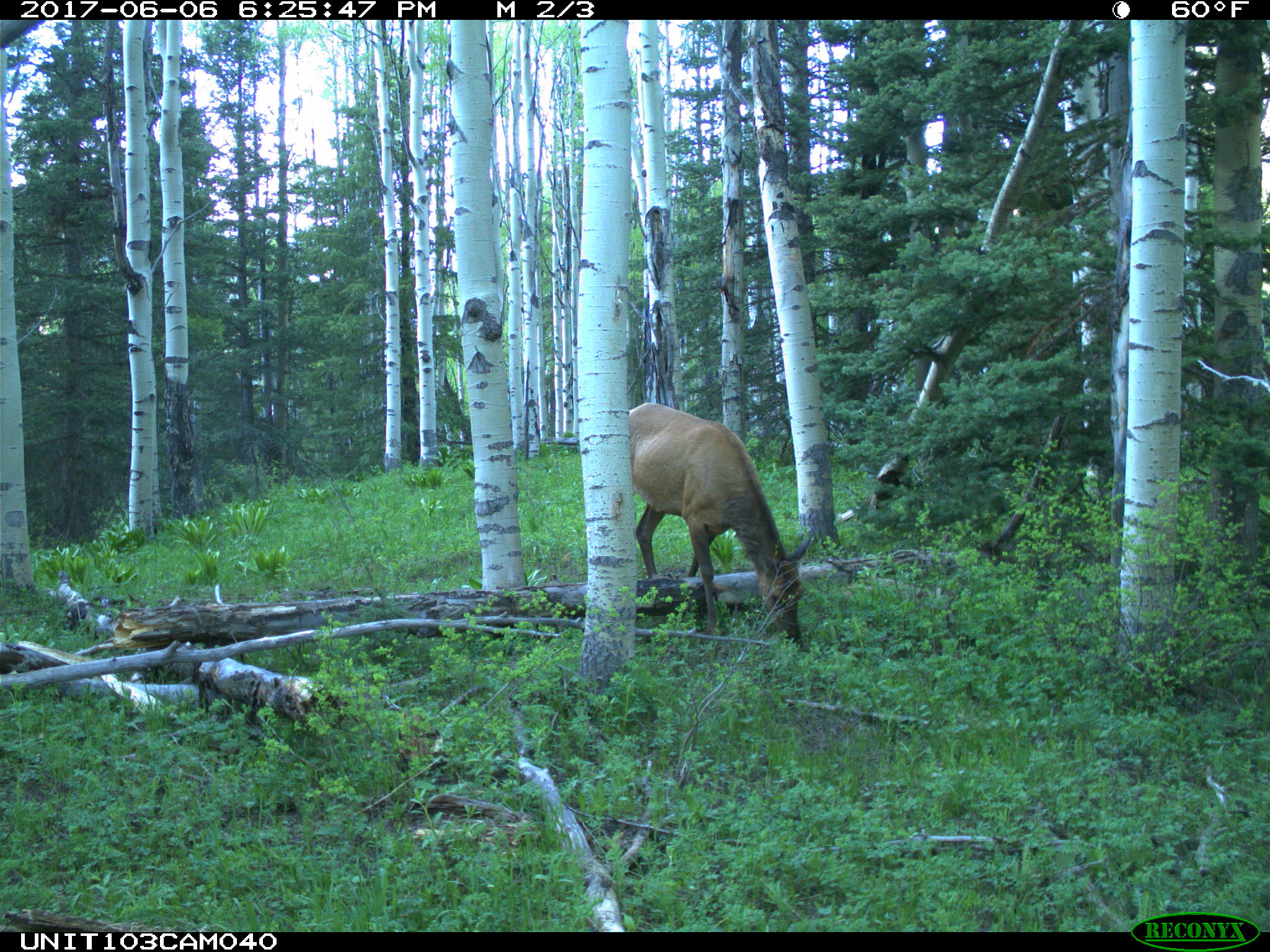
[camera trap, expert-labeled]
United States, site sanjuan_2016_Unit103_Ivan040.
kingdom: Animalia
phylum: Chordata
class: Mammalia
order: Artiodactyla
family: Cervidae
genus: Cervus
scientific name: Cervus elaphus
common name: red deer